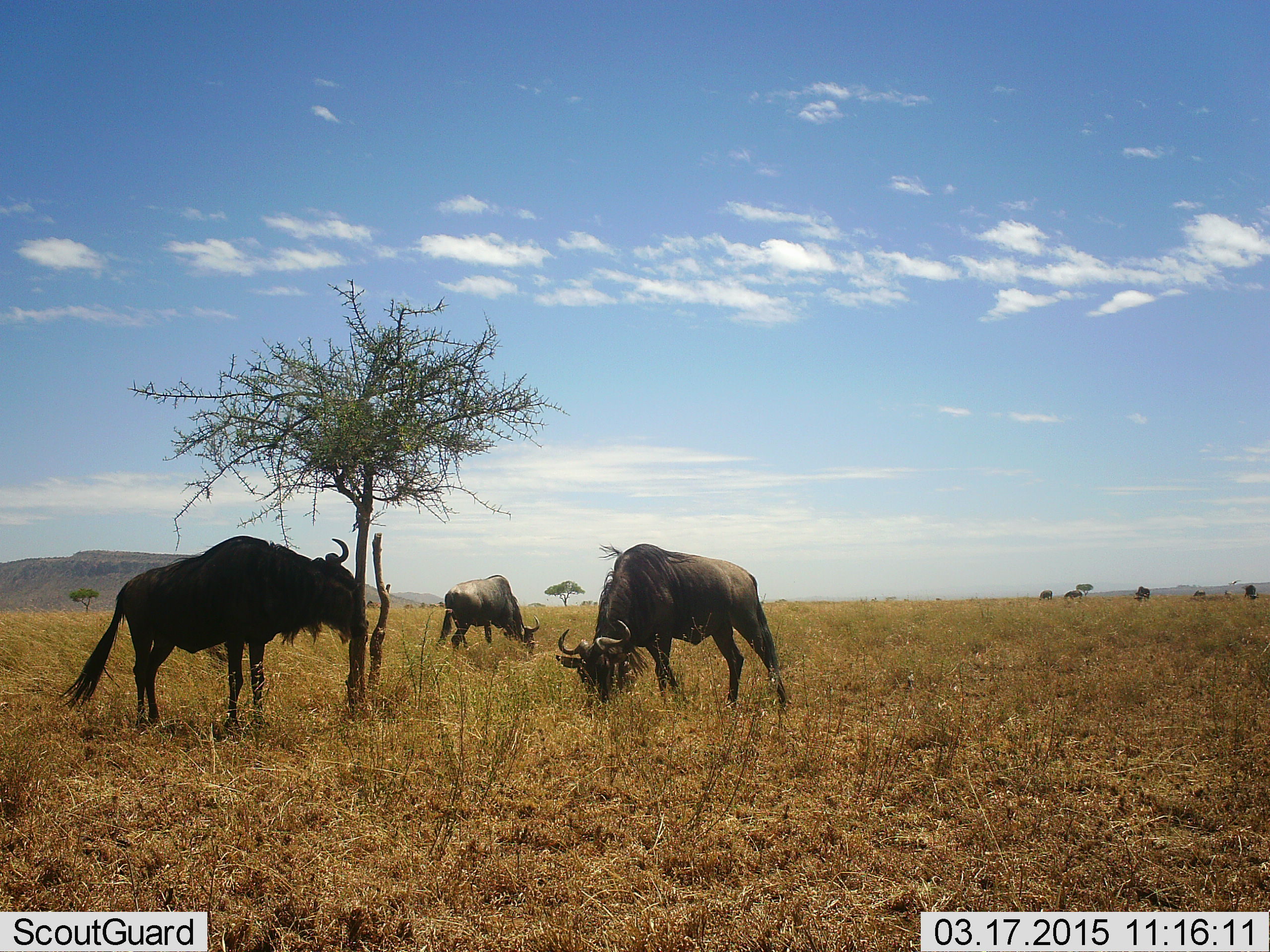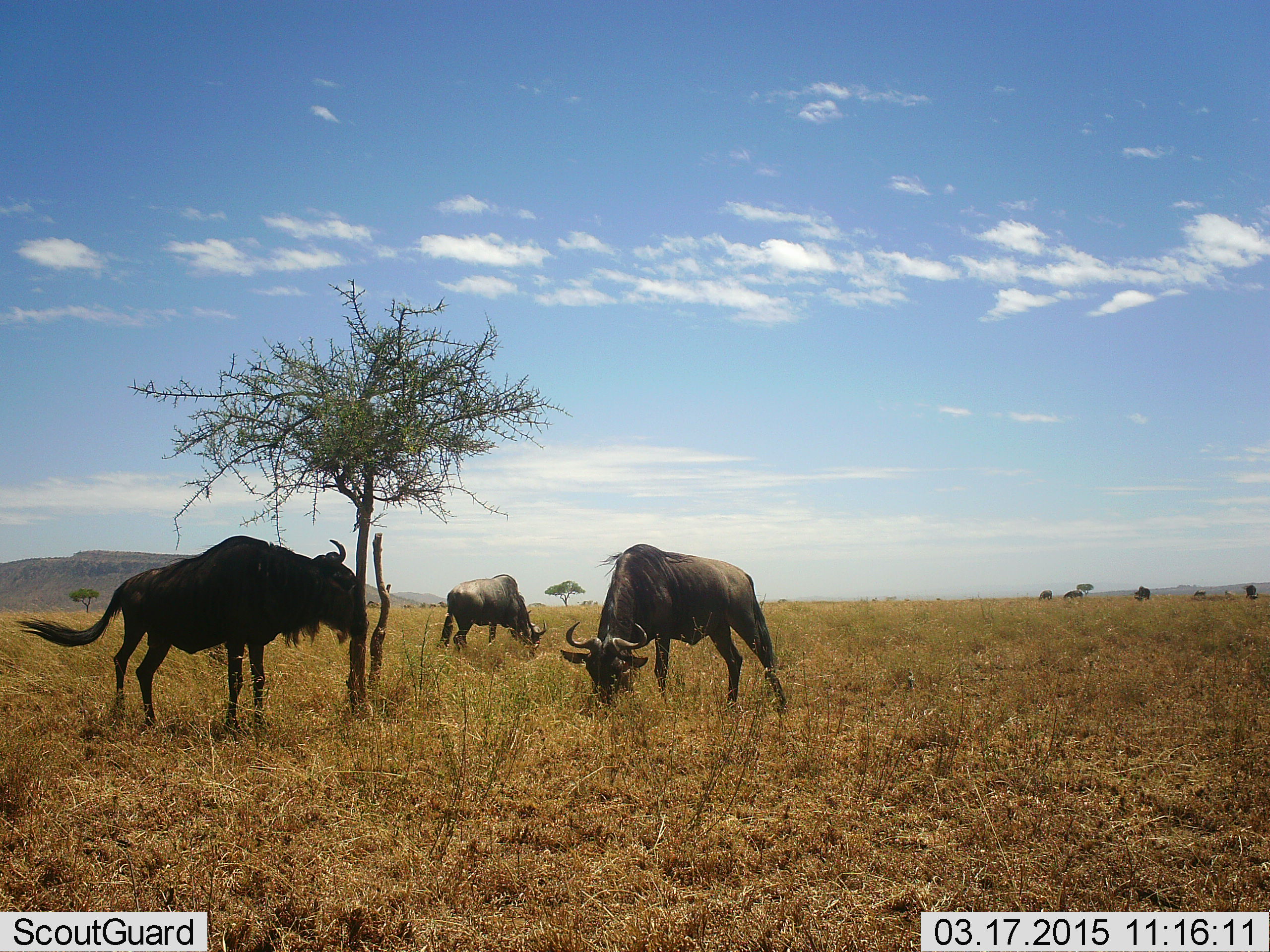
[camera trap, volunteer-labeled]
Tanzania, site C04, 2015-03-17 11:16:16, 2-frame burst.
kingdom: Animalia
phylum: Chordata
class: Mammalia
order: Artiodactyla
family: Bovidae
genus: Connochaetes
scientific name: Connochaetes taurinus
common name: blue wildebeest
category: wildebeest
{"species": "wildebeest (blue wildebeest) (Connochaetes taurinus)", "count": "7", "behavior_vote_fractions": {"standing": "40%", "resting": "10%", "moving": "0%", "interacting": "0%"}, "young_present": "0%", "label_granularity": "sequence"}